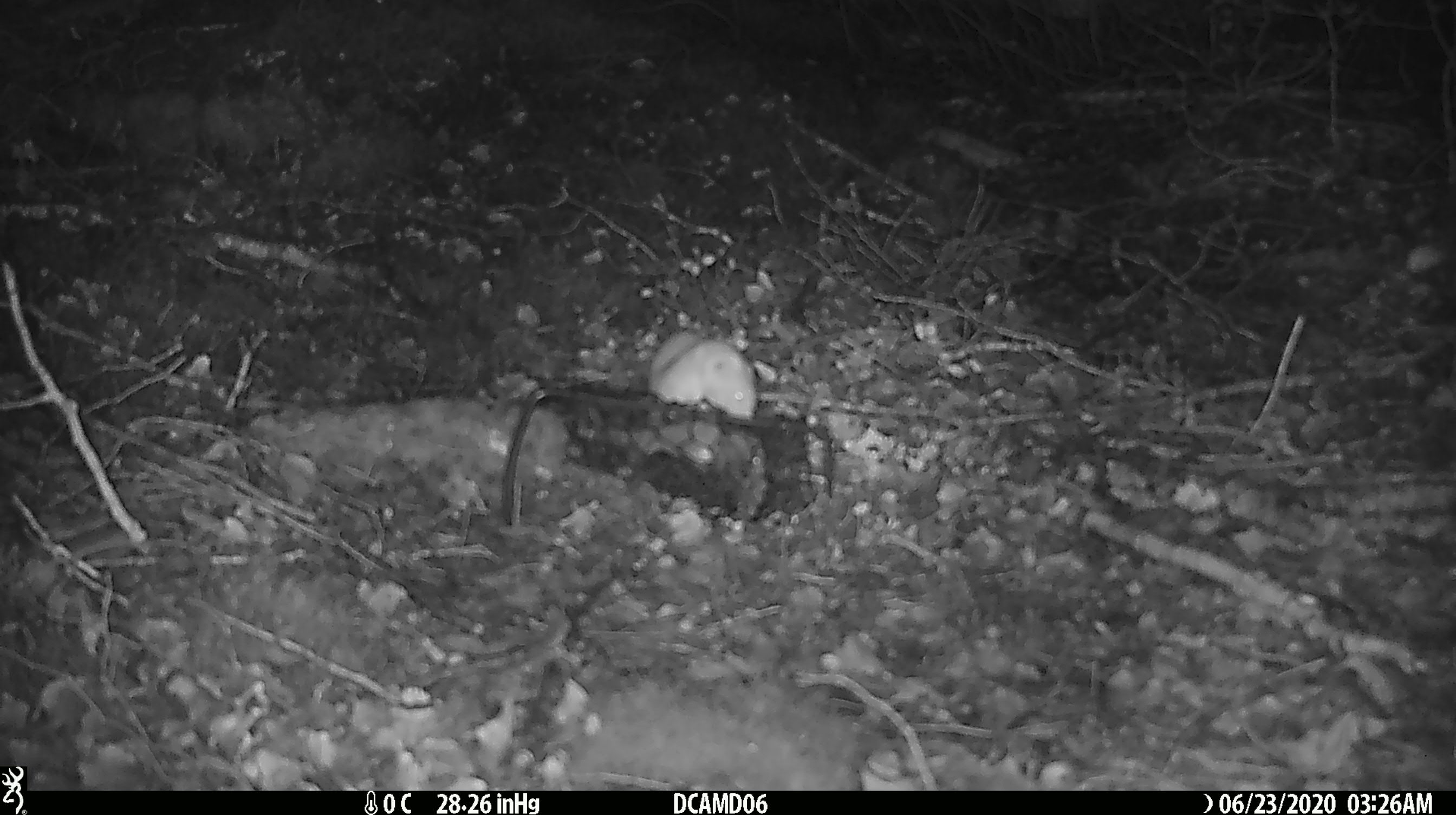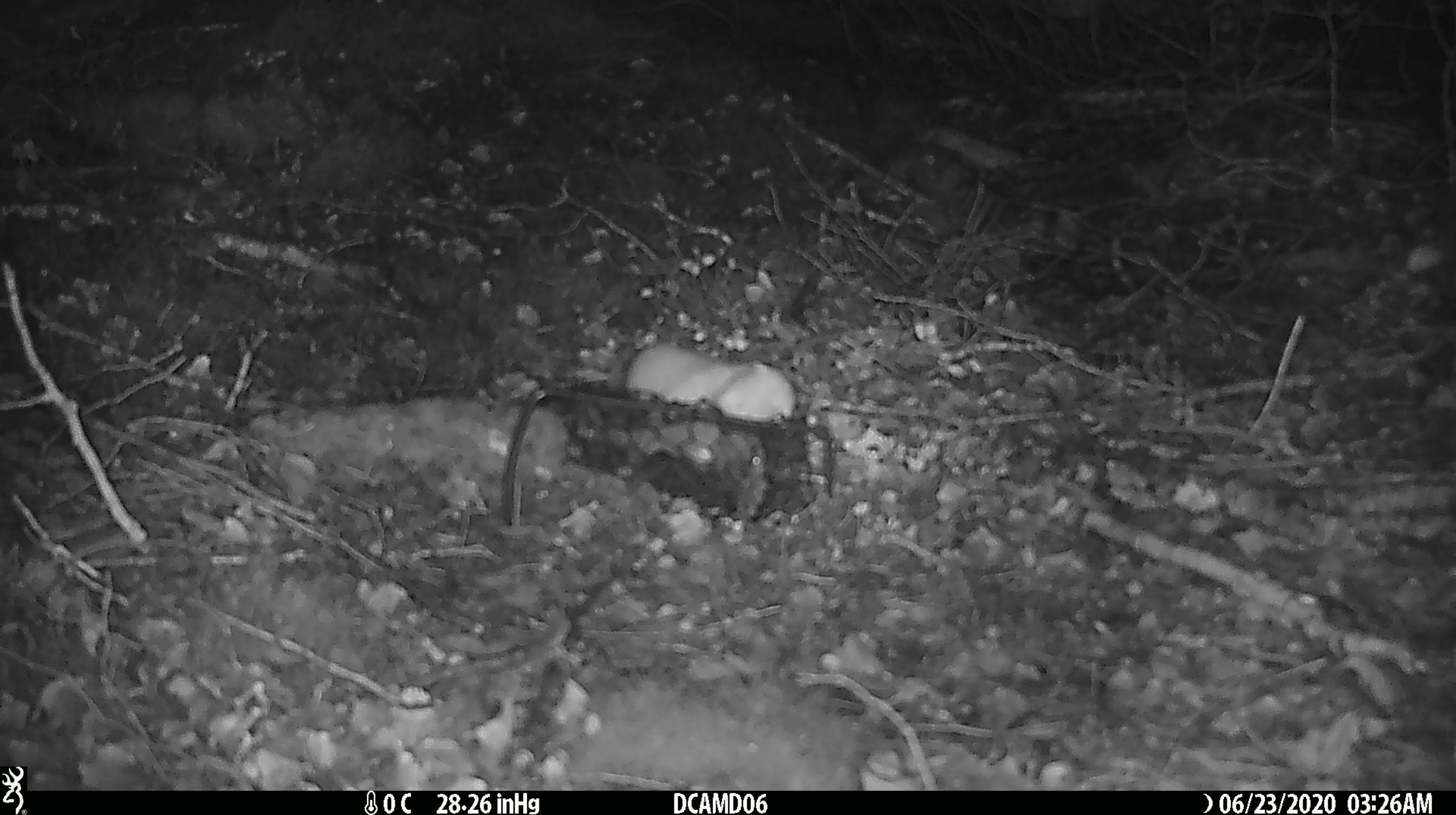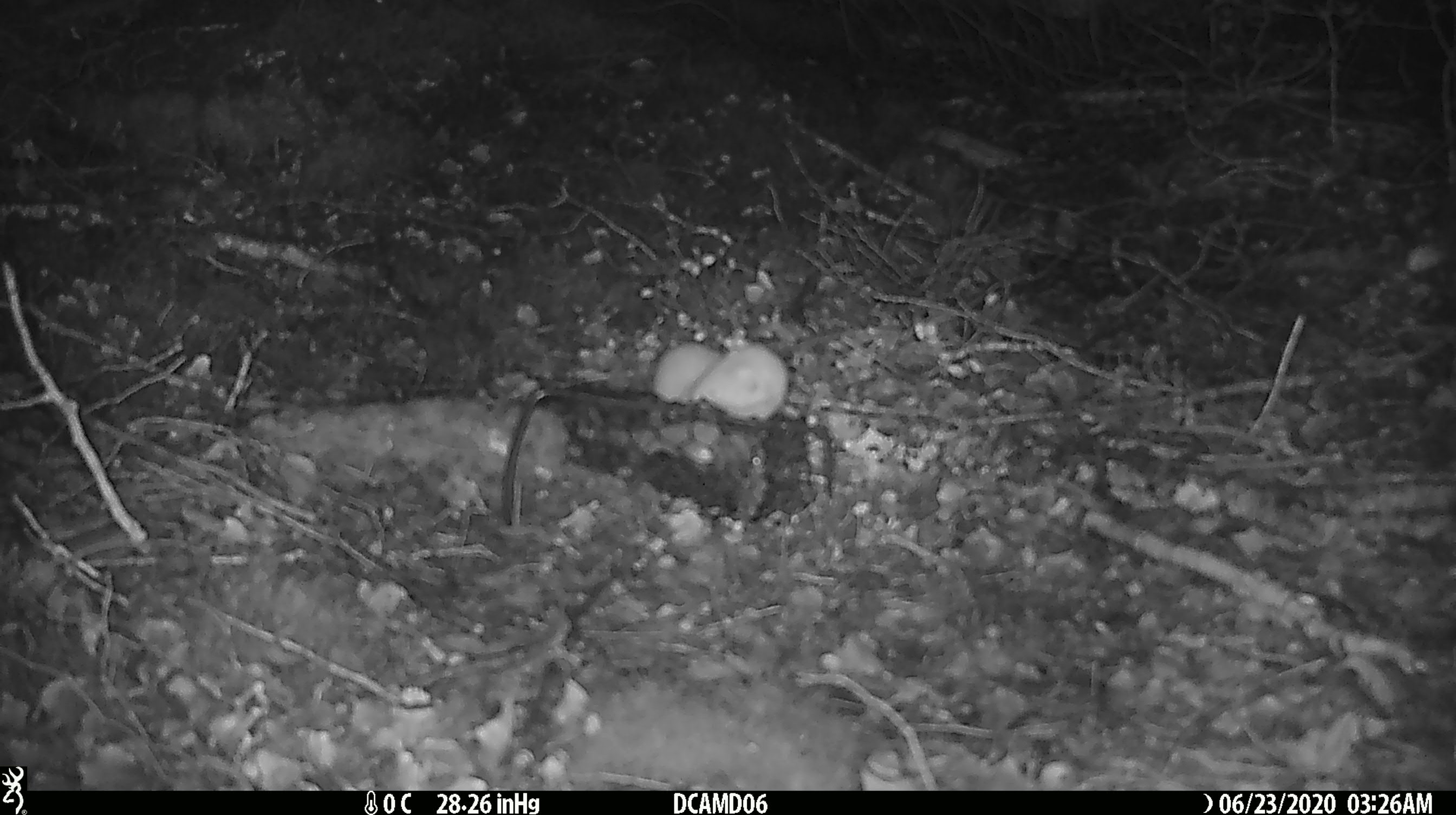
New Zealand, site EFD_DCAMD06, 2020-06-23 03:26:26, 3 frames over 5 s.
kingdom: Animalia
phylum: Chordata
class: Mammalia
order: Carnivora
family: Mustelidae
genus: Mustela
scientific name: Mustela nivalis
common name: least weasel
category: weasel